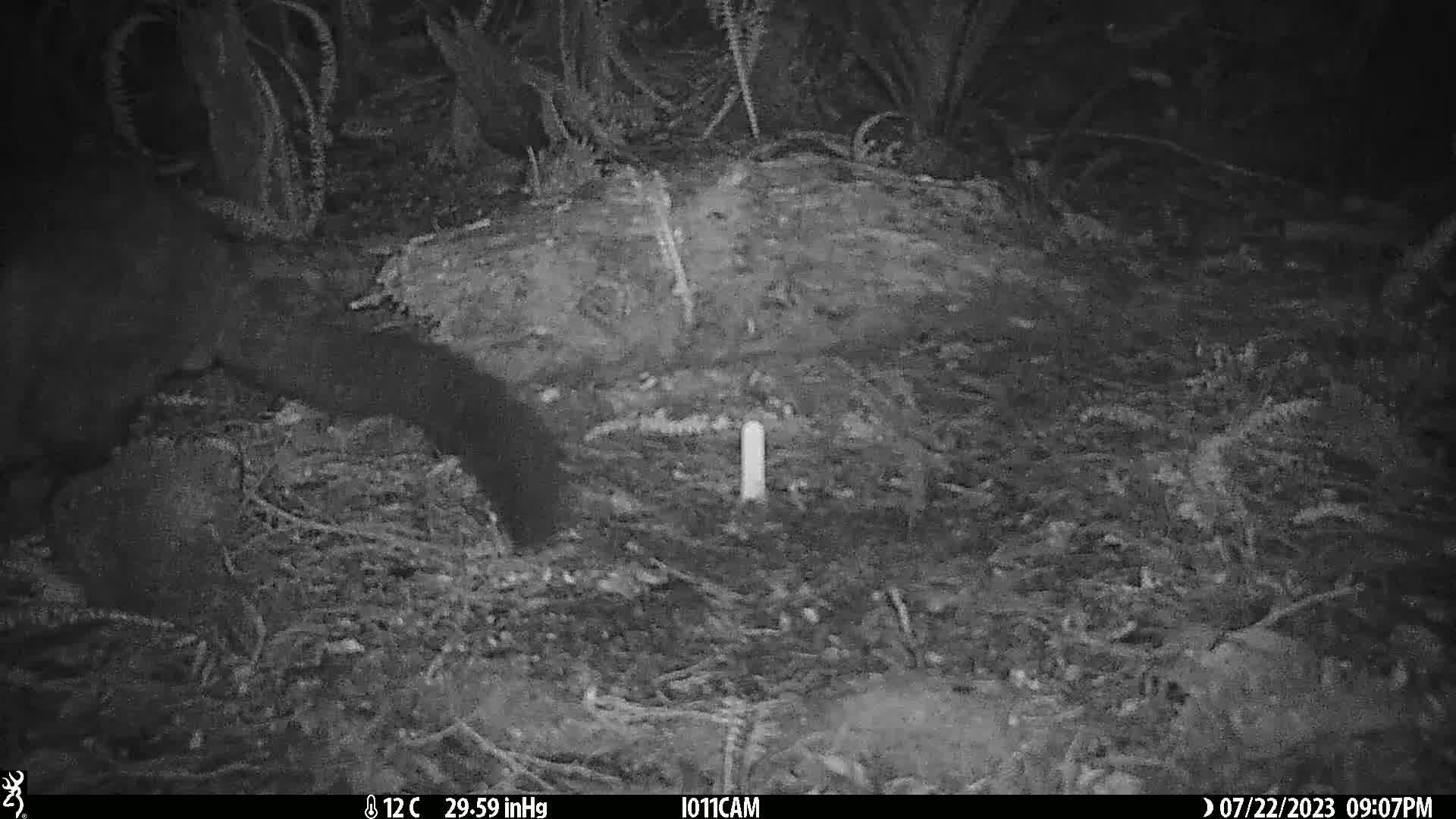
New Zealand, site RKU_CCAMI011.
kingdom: Animalia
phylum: Chordata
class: Mammalia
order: Diprotodontia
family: Phalangeridae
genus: Trichosurus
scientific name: Trichosurus vulpecula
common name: common brushtail possum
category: possum